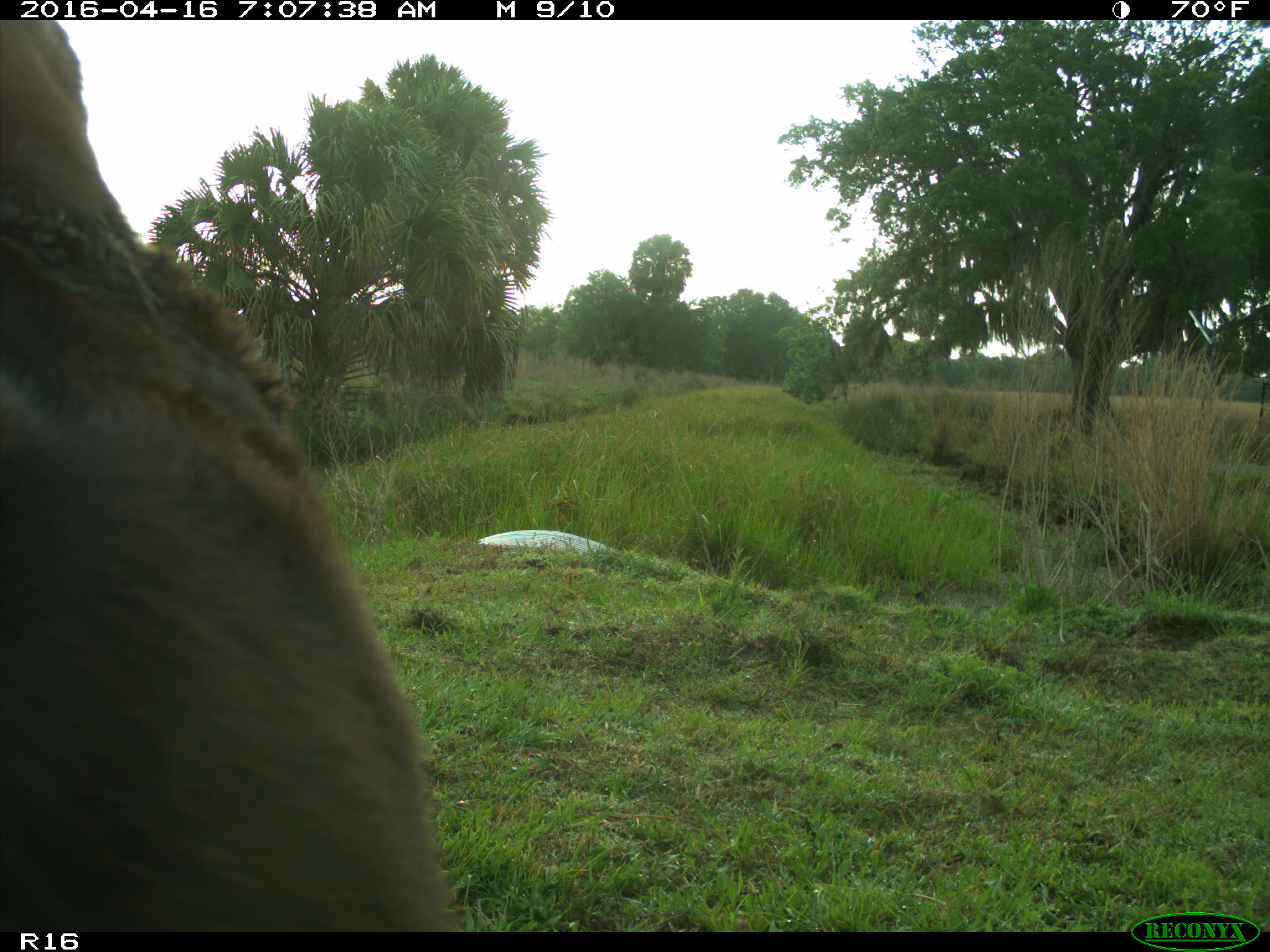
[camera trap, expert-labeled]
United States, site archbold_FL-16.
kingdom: Animalia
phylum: Chordata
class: Mammalia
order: Artiodactyla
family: Bovidae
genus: Bos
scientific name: Bos taurus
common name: domestic cow